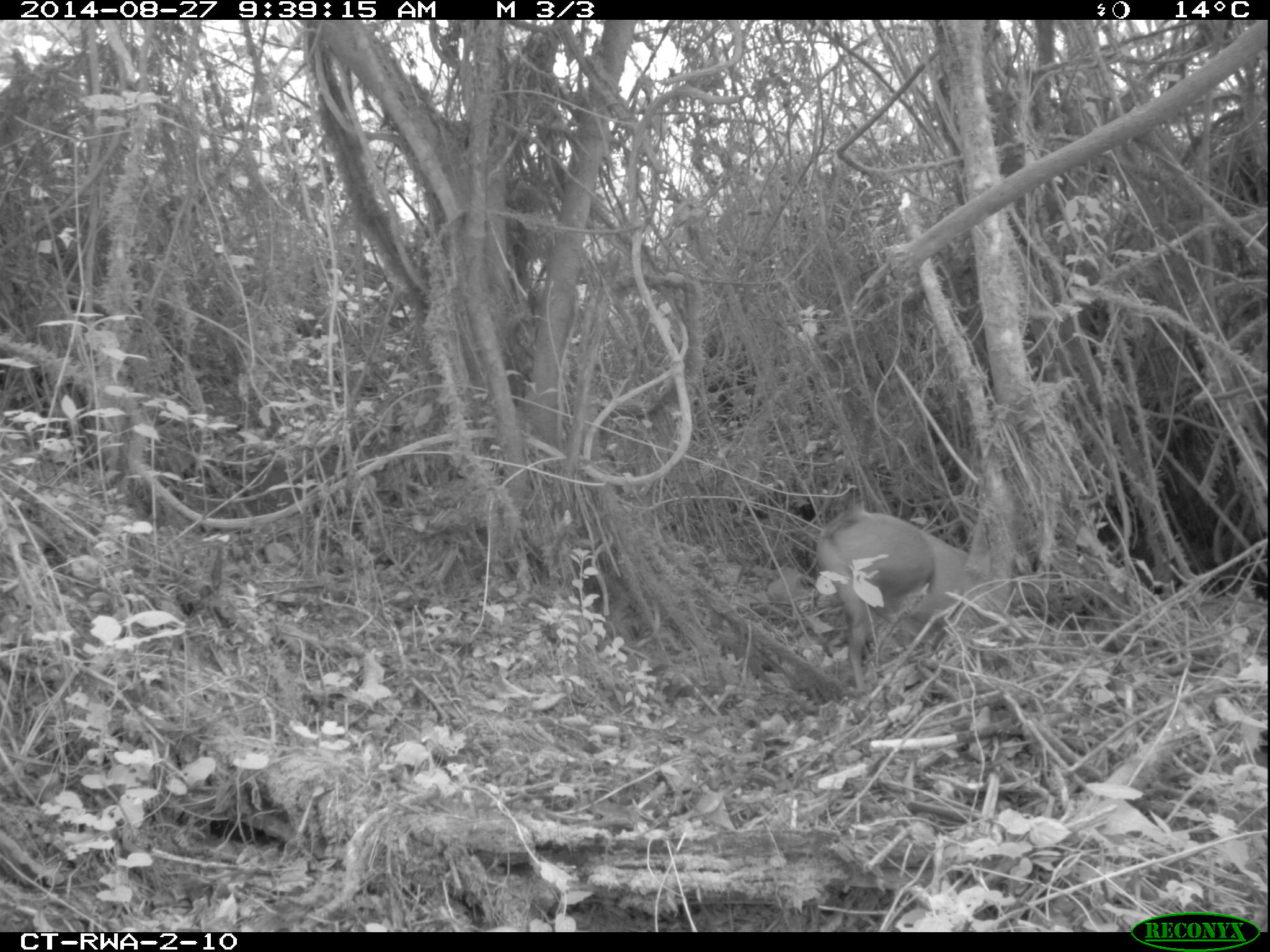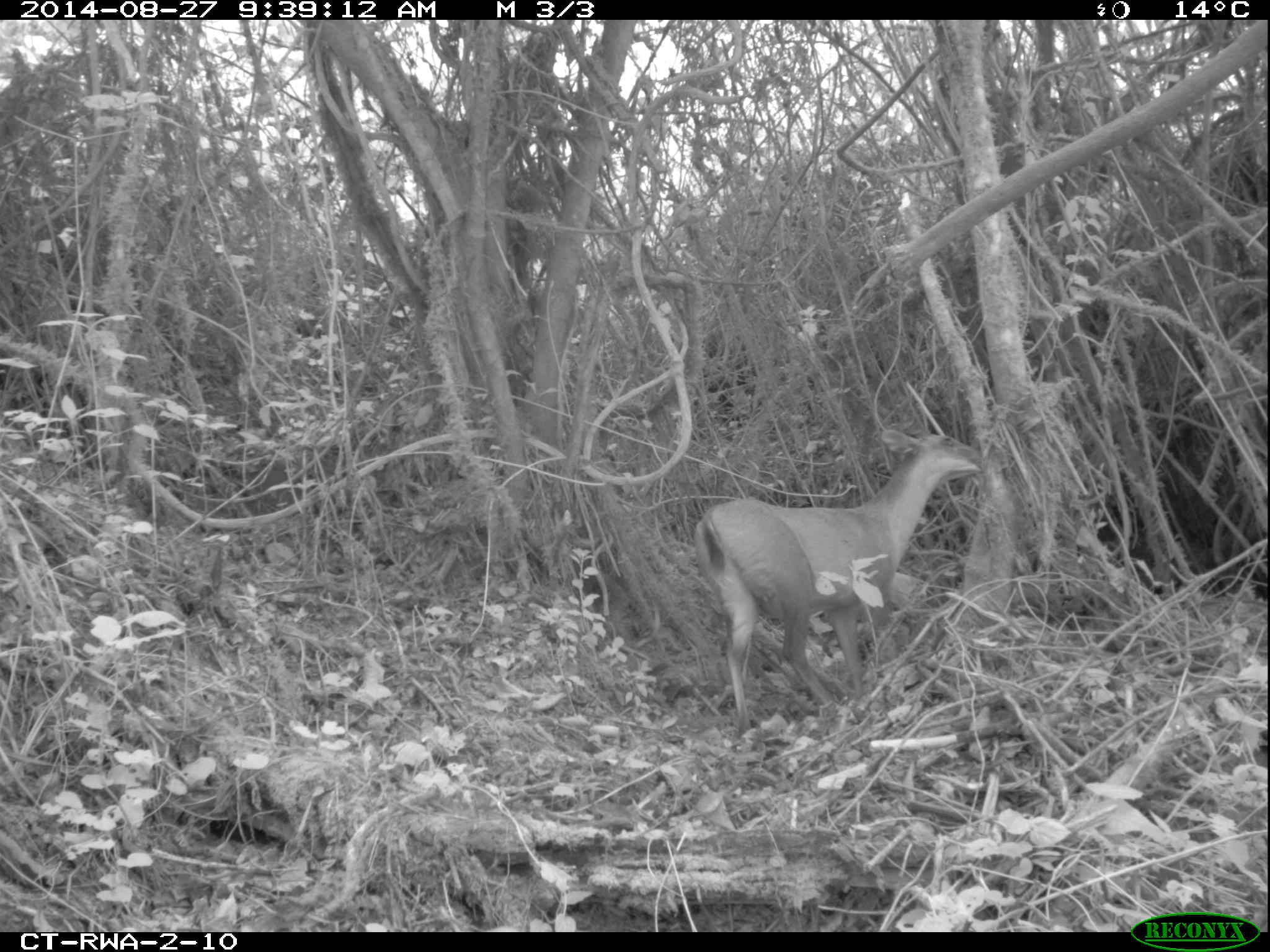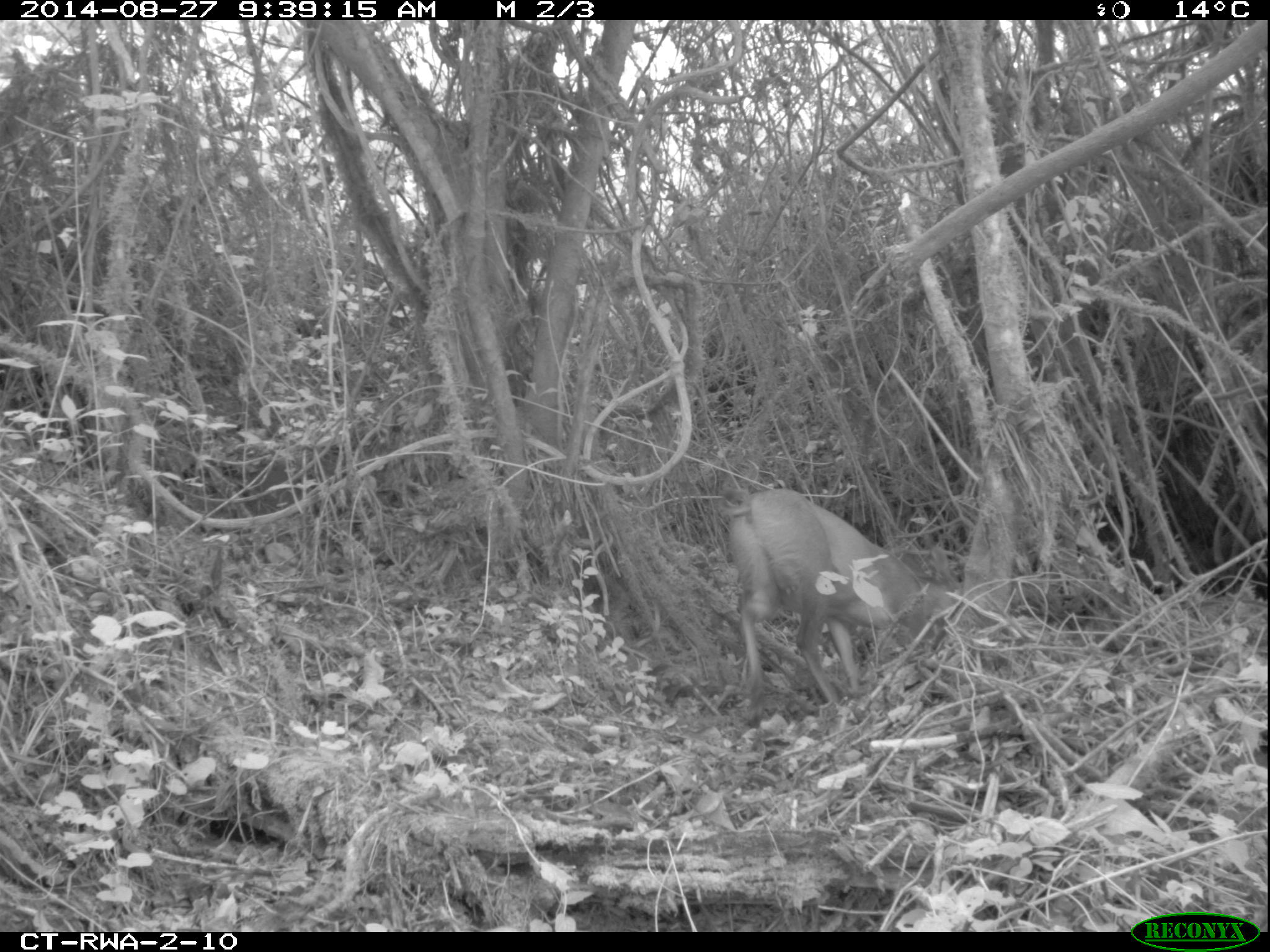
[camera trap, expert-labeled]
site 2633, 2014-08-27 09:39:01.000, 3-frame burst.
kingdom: Animalia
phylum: Chordata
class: Mammalia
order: Artiodactyla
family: Bovidae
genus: Cephalophus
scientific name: Cephalophus nigrifrons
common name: black-fronted duiker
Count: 1.